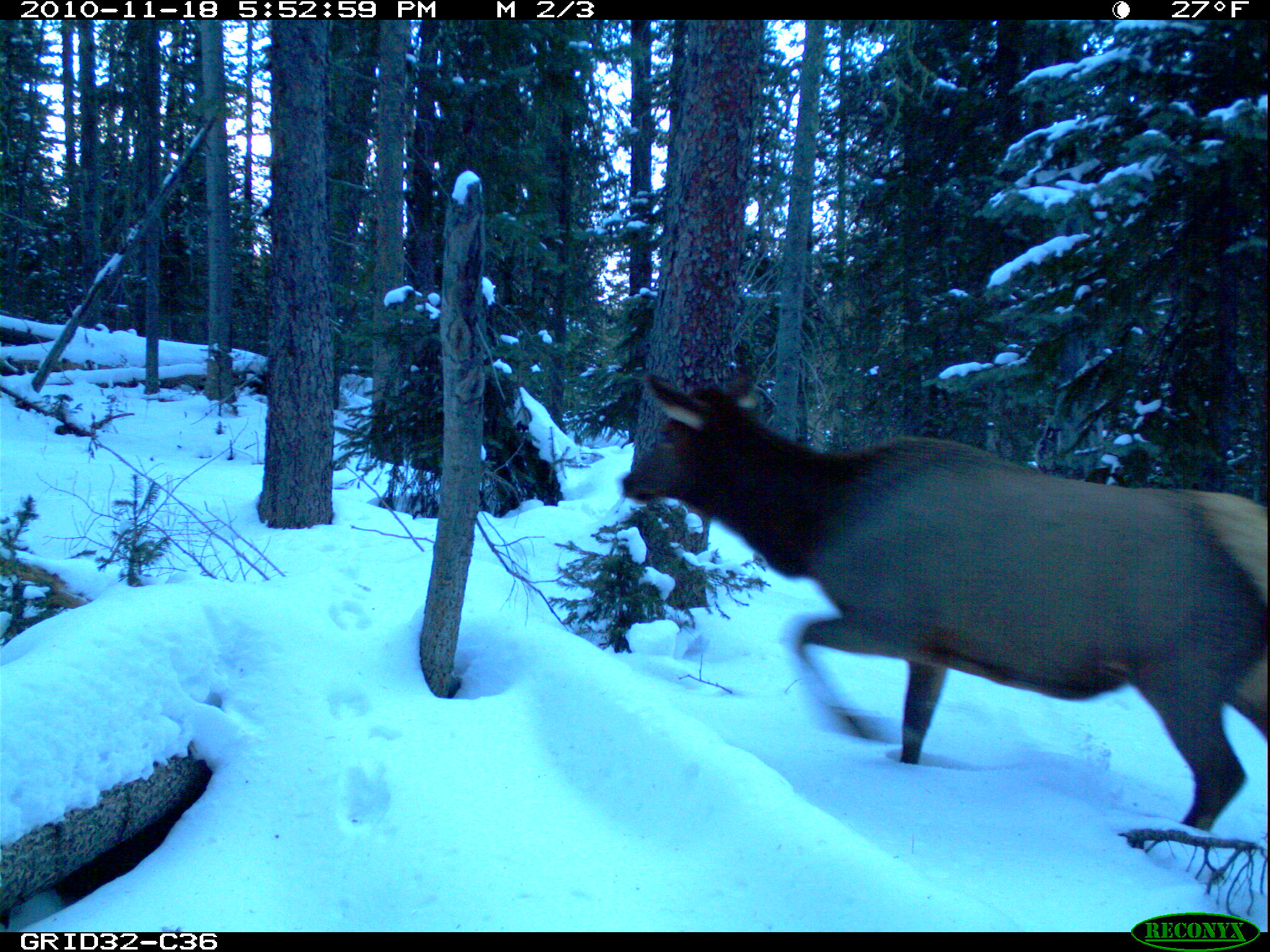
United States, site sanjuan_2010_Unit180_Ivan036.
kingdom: Animalia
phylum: Chordata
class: Mammalia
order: Artiodactyla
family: Cervidae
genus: Cervus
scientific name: Cervus elaphus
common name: red deer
Cervus elaphus (red deer).